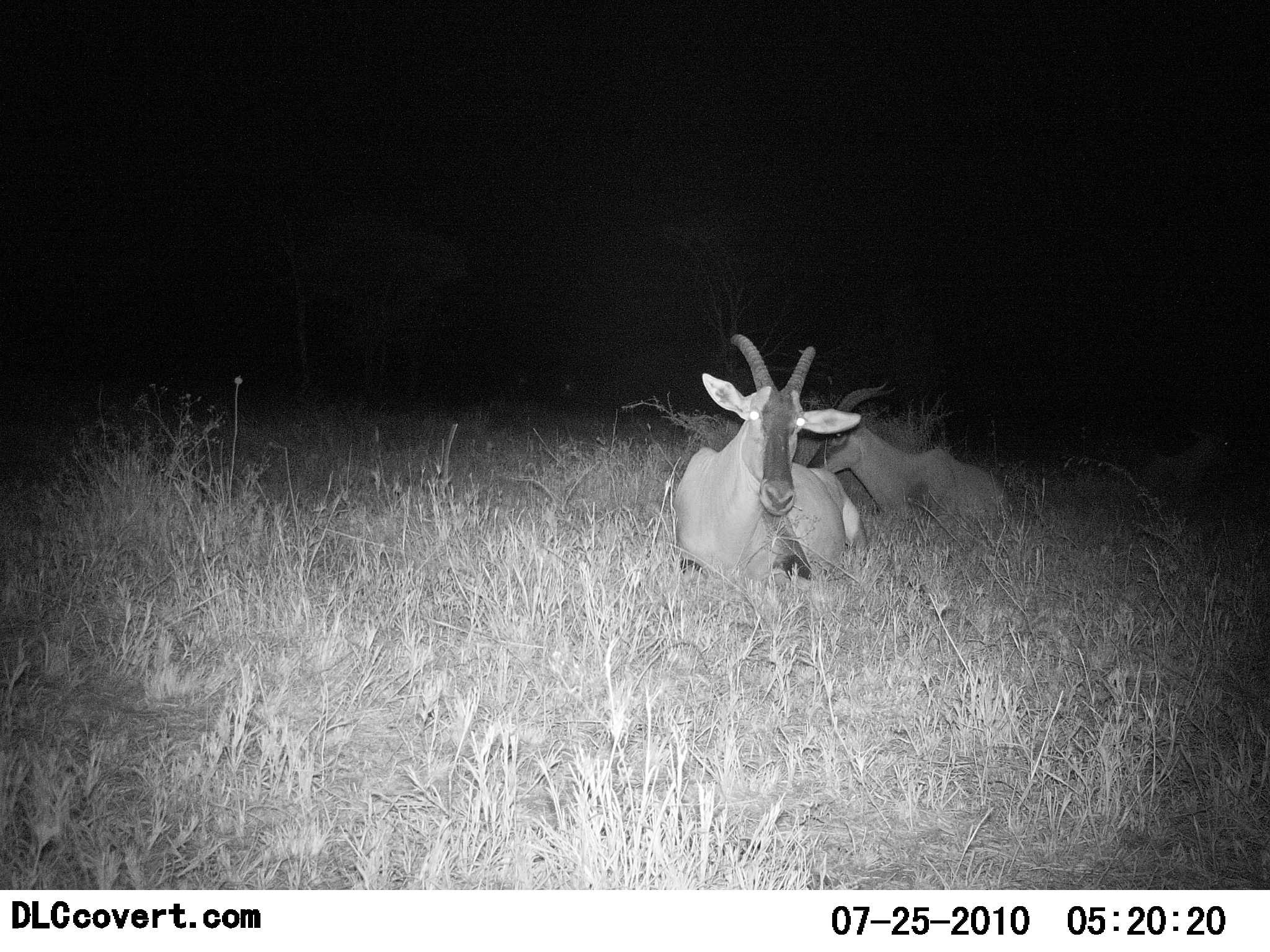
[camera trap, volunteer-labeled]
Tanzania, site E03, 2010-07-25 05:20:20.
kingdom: Animalia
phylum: Chordata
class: Mammalia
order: Artiodactyla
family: Bovidae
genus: Damaliscus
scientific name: Damaliscus lunatus jimela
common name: topi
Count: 2.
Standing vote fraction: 0%.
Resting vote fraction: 100%.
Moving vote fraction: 0%.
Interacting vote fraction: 0%.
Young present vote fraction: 0%.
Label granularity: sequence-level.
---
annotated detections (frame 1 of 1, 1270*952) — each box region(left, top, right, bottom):
animal: region(670, 332, 869, 588); region(806, 381, 1017, 529)